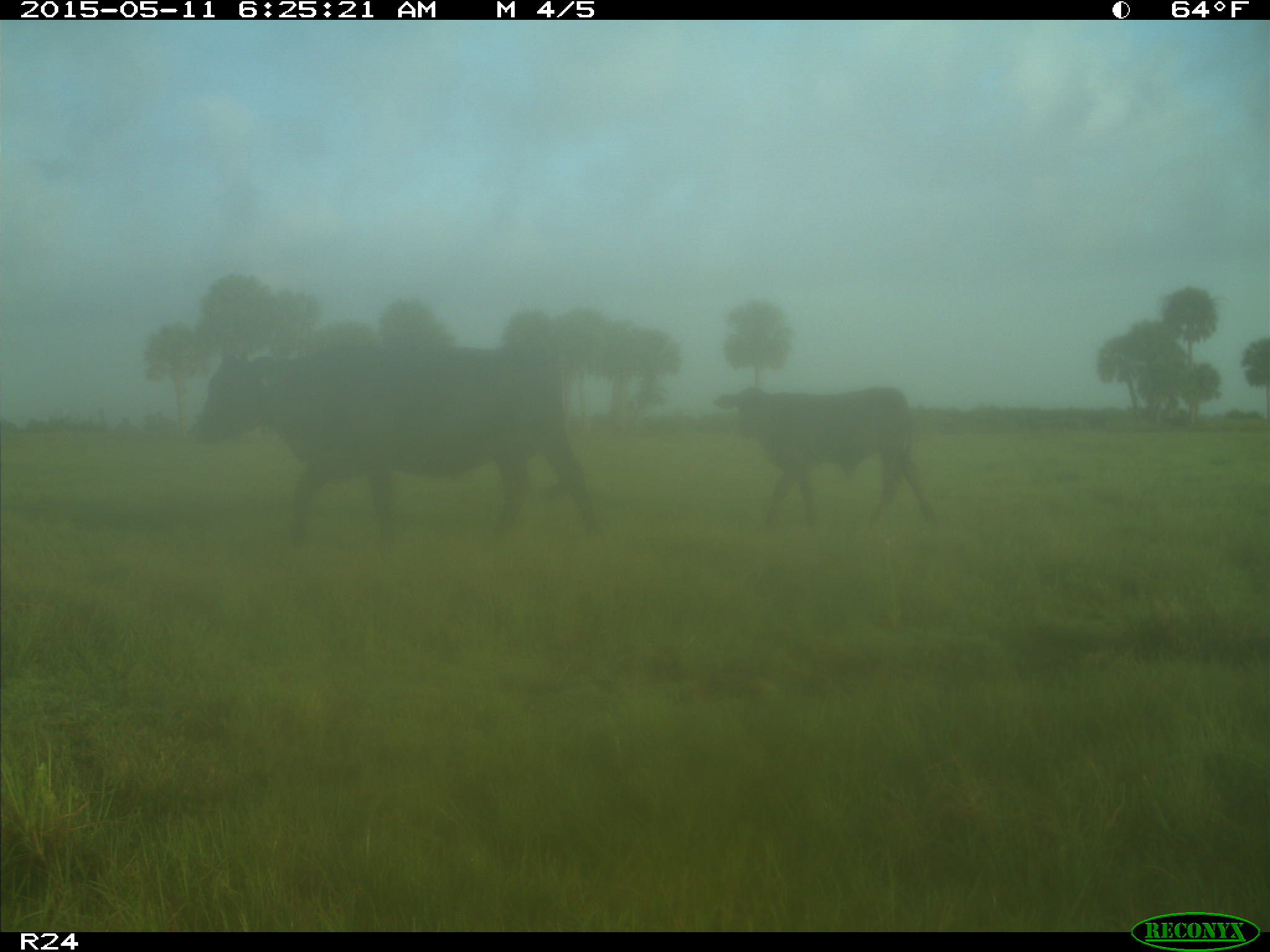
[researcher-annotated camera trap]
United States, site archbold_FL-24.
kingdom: Animalia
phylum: Chordata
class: Mammalia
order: Artiodactyla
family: Bovidae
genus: Bos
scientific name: Bos taurus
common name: domestic cow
Bos taurus (domestic cow).